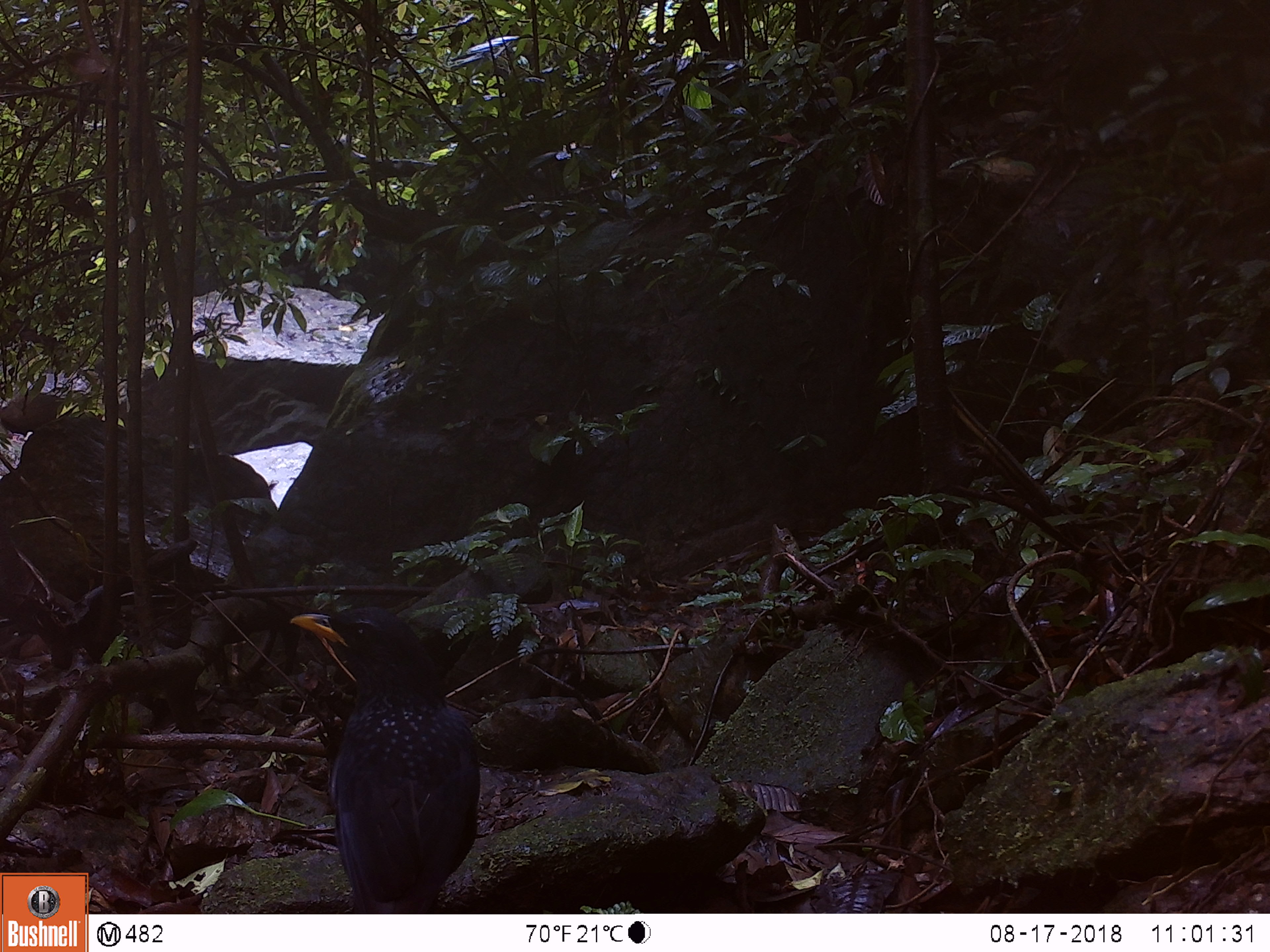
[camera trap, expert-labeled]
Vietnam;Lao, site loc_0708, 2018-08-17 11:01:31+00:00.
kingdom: Animalia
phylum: Chordata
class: Aves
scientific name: Aves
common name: bird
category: unidentified bird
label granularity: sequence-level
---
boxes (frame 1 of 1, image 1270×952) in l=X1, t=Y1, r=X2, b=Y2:
unidentified bird: l=288, t=604, r=480, b=913